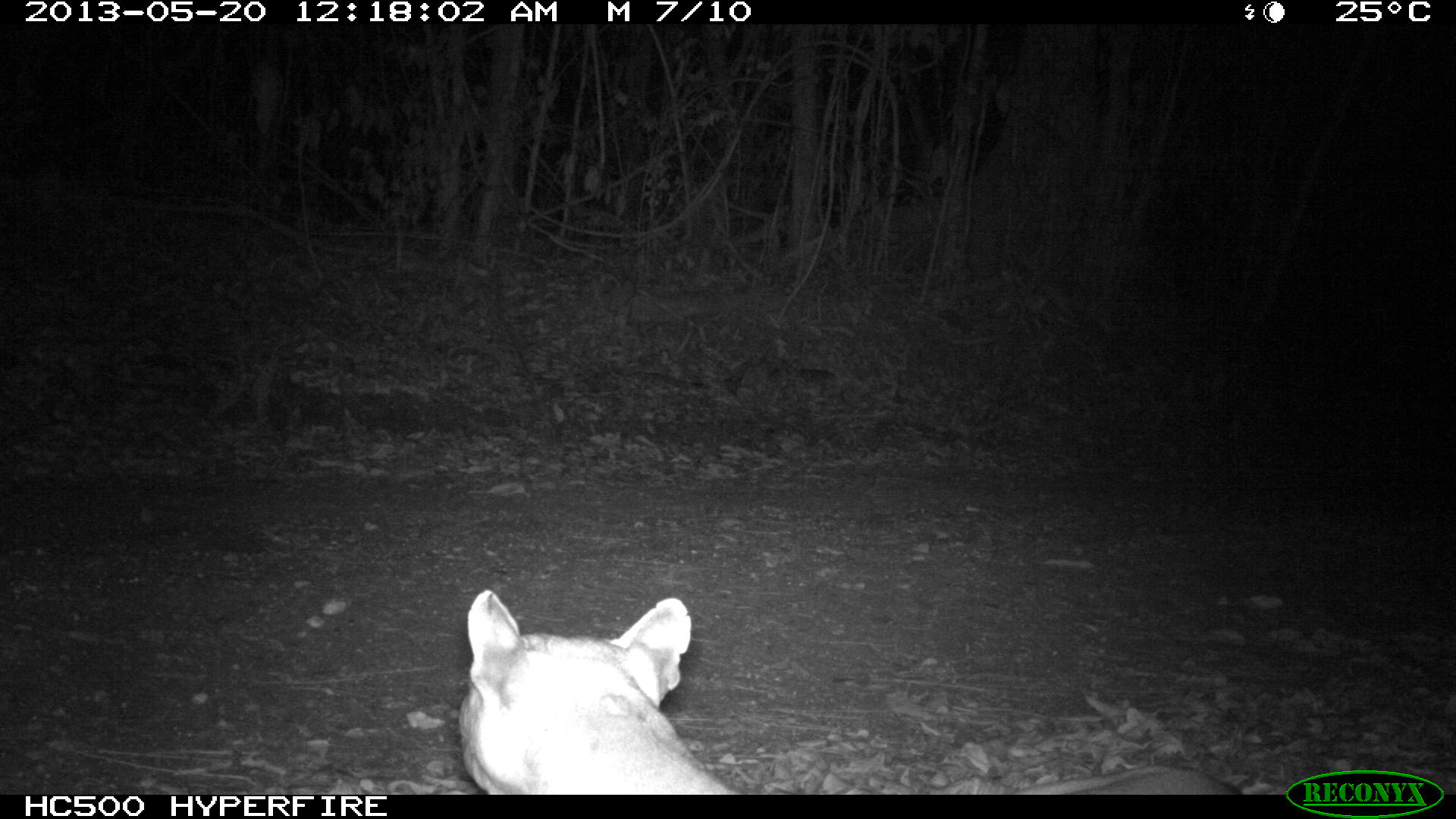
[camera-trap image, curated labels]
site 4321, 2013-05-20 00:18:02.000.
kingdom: Animalia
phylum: Chordata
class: Mammalia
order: Carnivora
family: Felidae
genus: Puma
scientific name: Puma concolor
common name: mountain lion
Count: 1.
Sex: male.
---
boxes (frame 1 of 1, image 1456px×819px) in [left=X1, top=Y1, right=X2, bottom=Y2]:
puma concolor: [left=459, top=587, right=742, bottom=795]